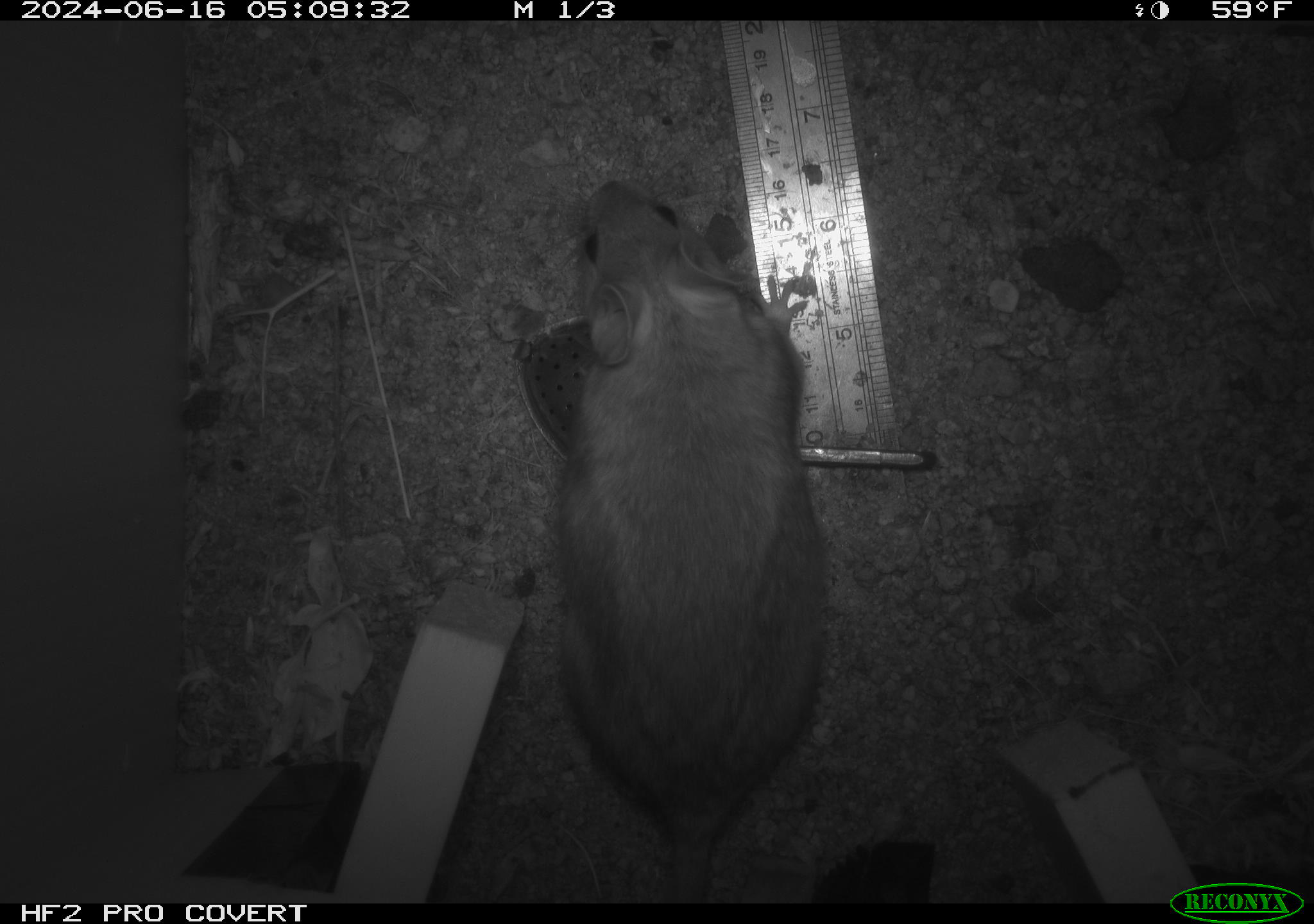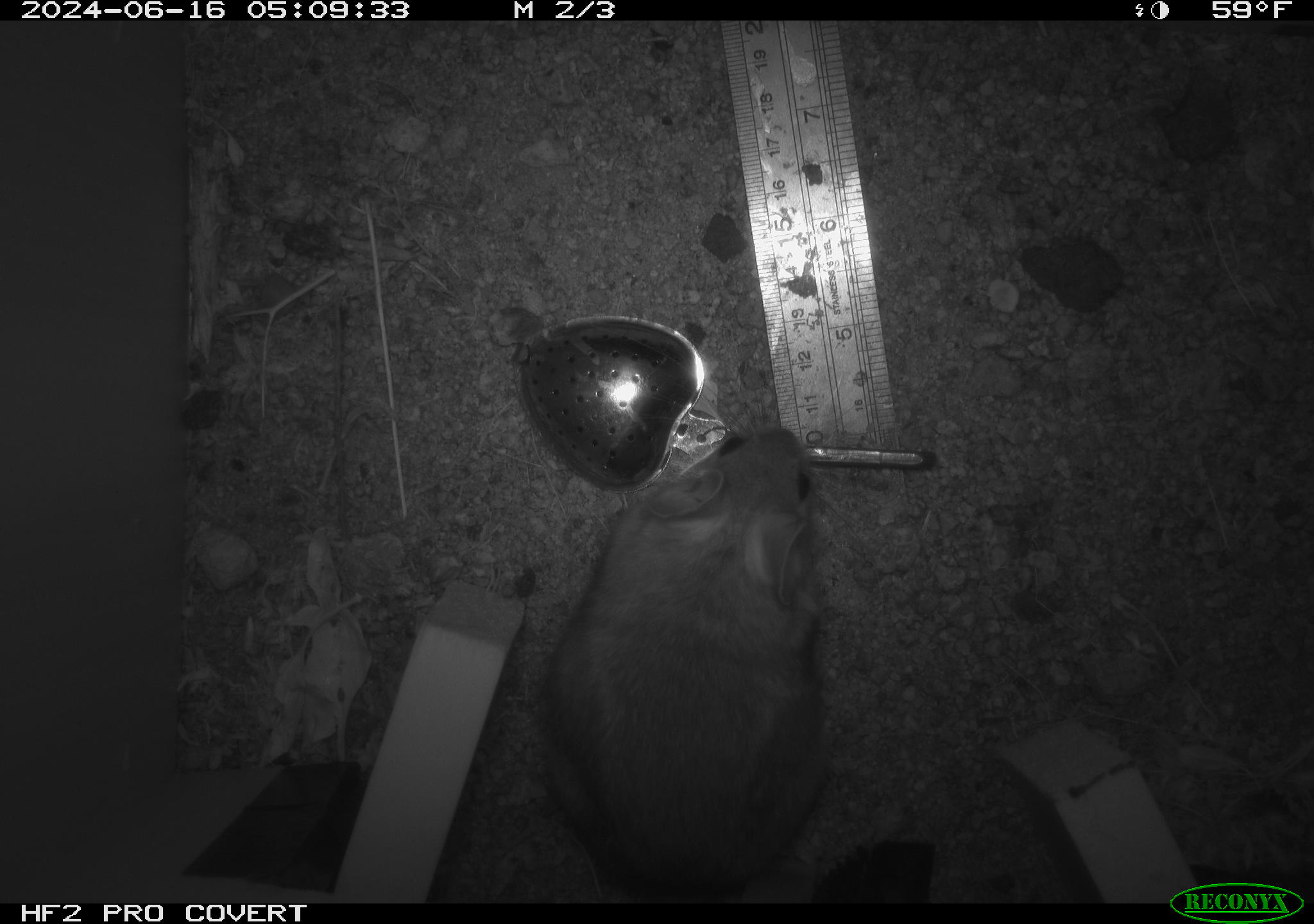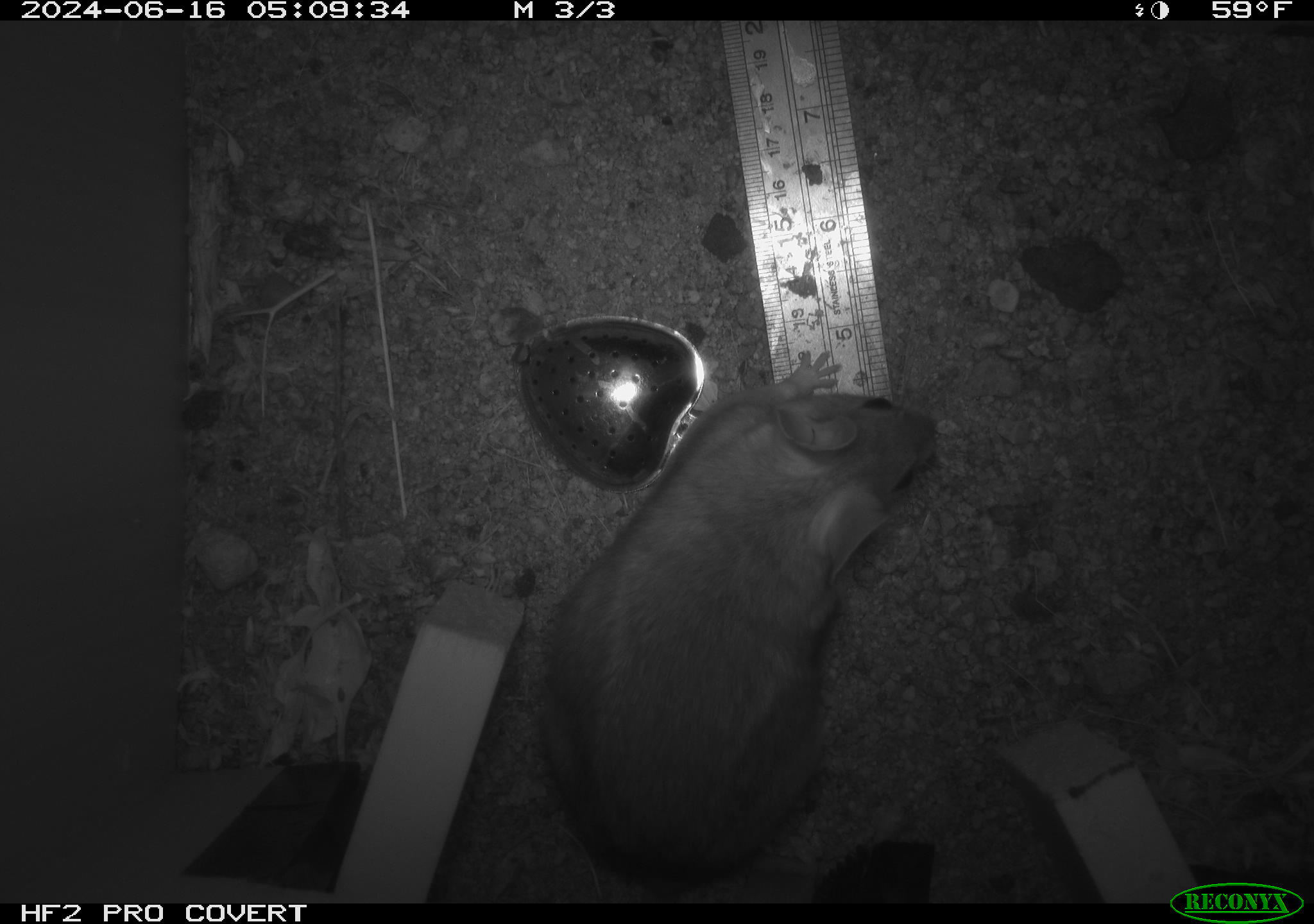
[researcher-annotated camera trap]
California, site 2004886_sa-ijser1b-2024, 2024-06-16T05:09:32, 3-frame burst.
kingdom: Animalia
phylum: Chordata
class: Mammalia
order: Rodentia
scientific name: Rodentia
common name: woodrat or rat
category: woodrat or rat species